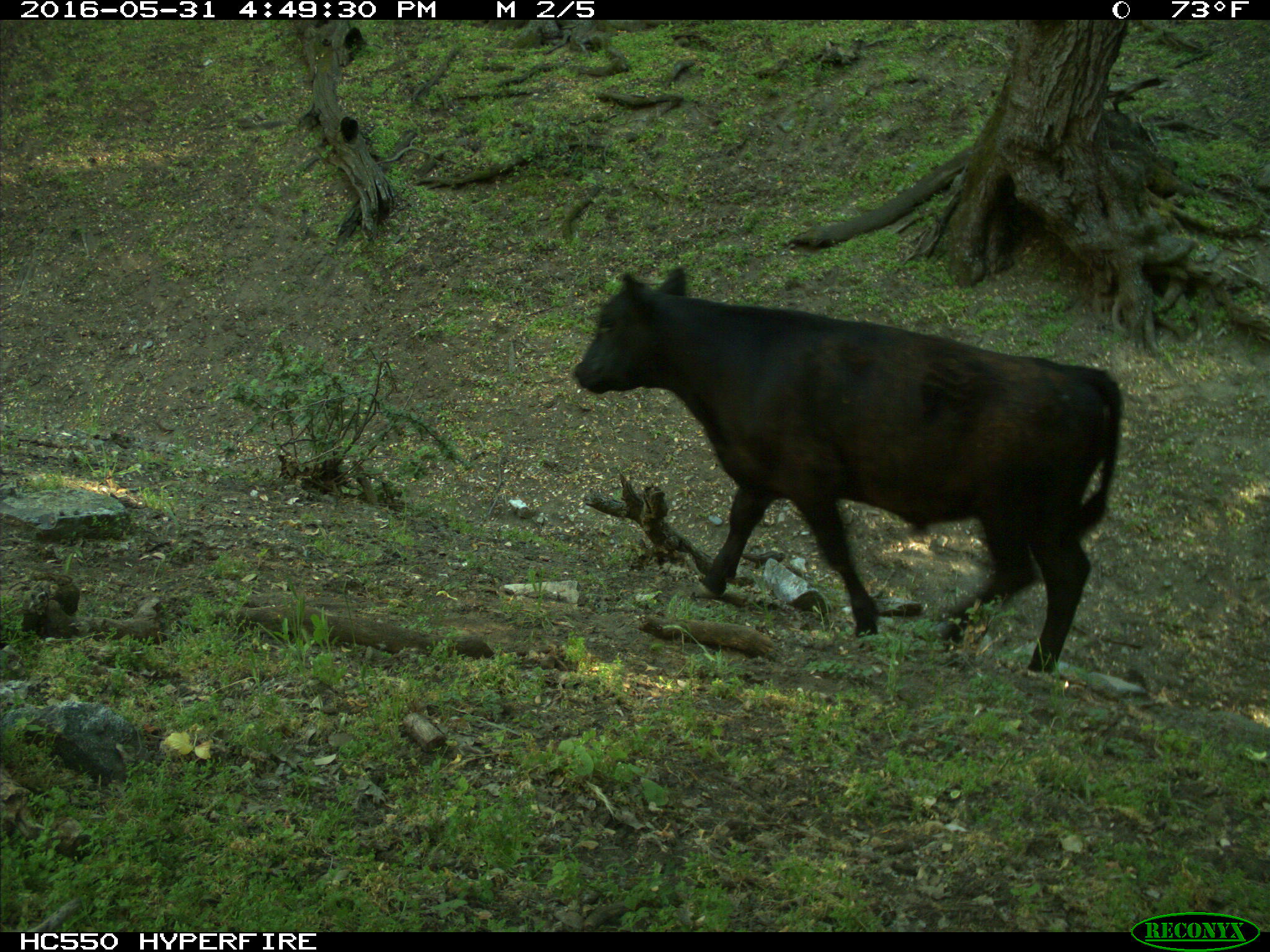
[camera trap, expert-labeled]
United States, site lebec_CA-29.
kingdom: Animalia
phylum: Chordata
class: Mammalia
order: Artiodactyla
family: Bovidae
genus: Bos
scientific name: Bos taurus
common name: domestic cow